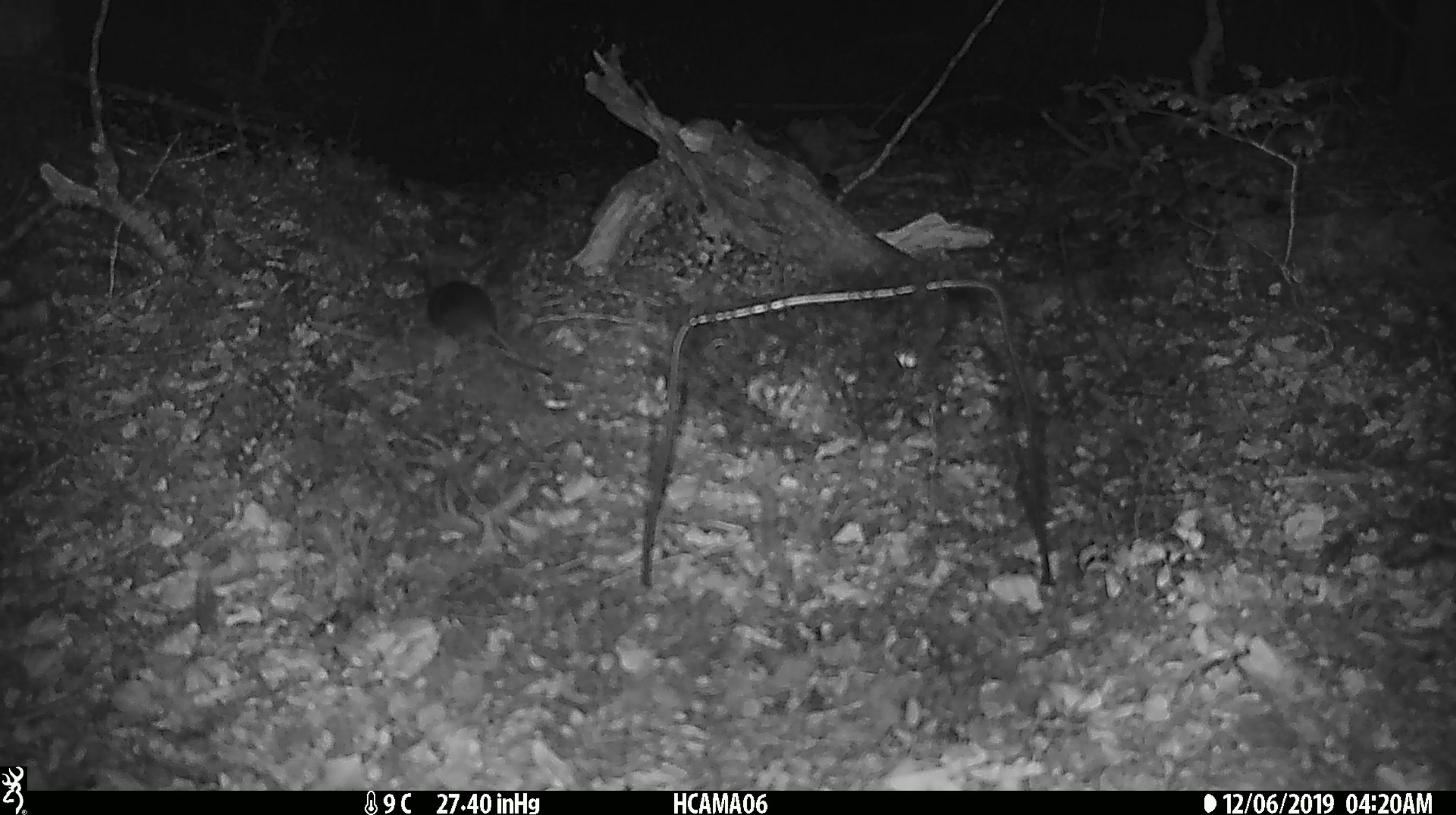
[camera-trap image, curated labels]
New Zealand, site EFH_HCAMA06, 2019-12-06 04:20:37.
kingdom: Animalia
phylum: Chordata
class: Mammalia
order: Rodentia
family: Muridae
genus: Mus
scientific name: Mus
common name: mouse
Mouse (Mus).